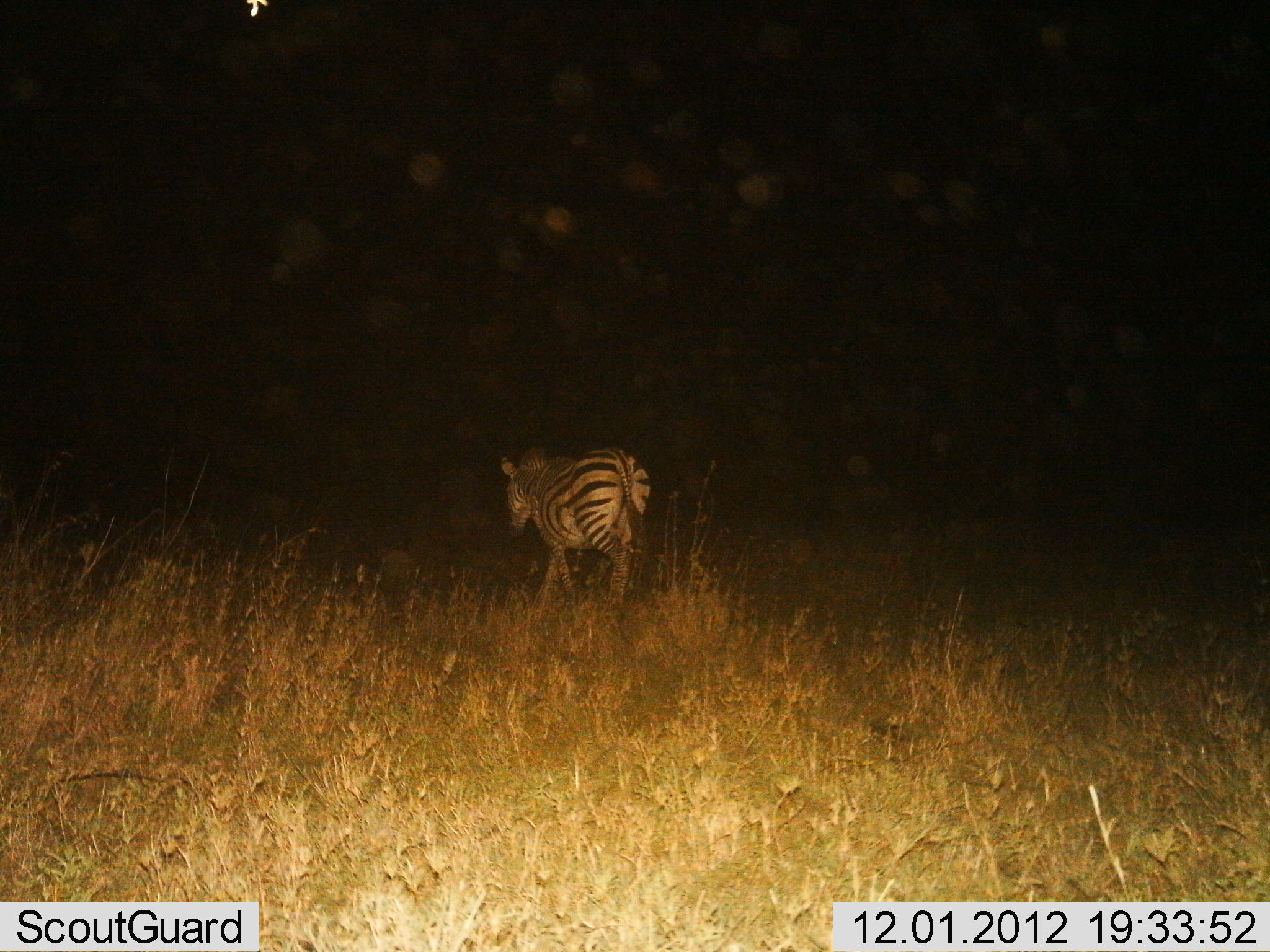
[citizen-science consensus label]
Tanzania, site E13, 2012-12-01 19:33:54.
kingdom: Animalia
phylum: Chordata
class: Mammalia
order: Perissodactyla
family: Equidae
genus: Equus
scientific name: Equus quagga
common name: plains zebra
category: zebra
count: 1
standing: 10%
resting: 0%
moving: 90%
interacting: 0%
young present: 0%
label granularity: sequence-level